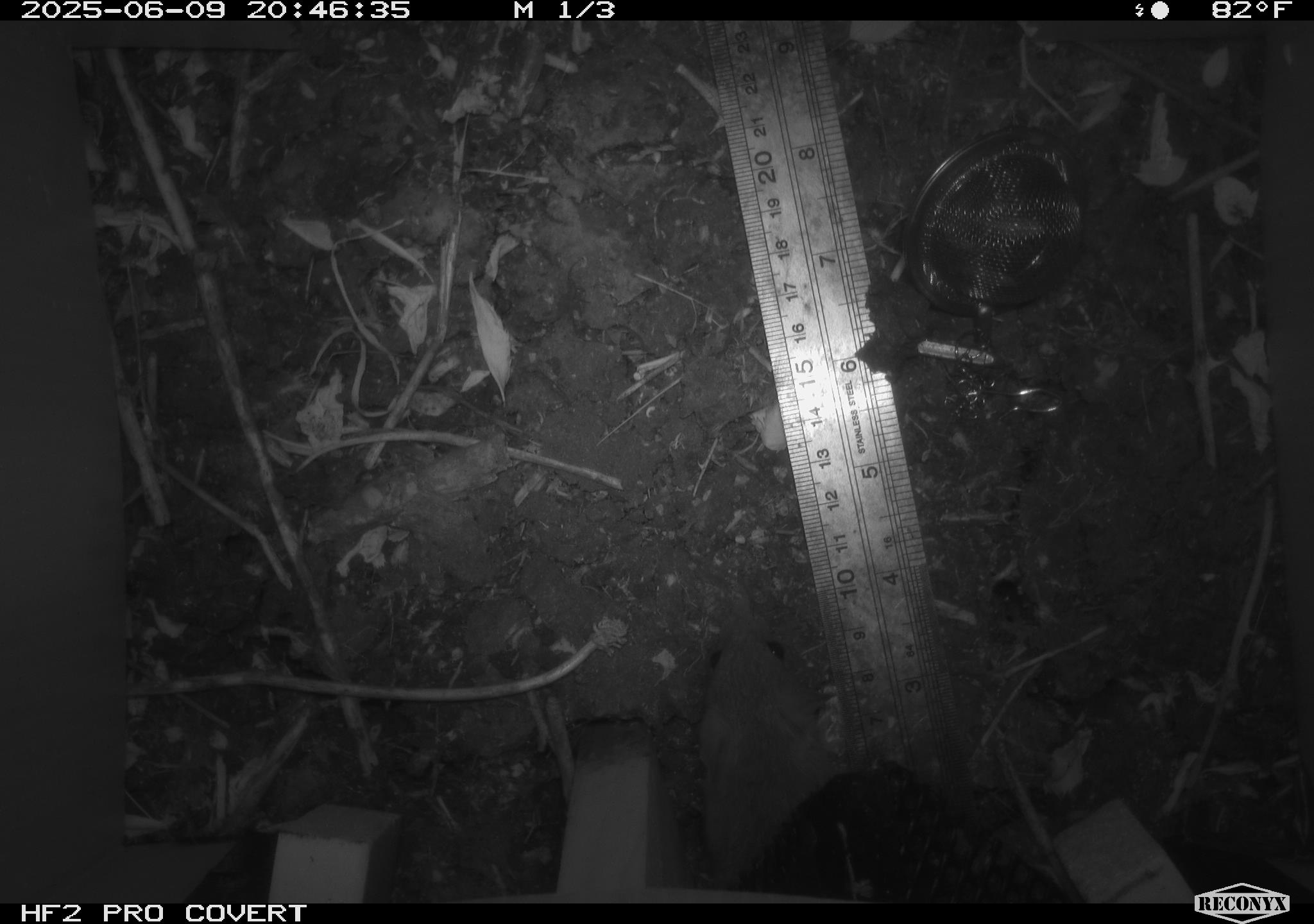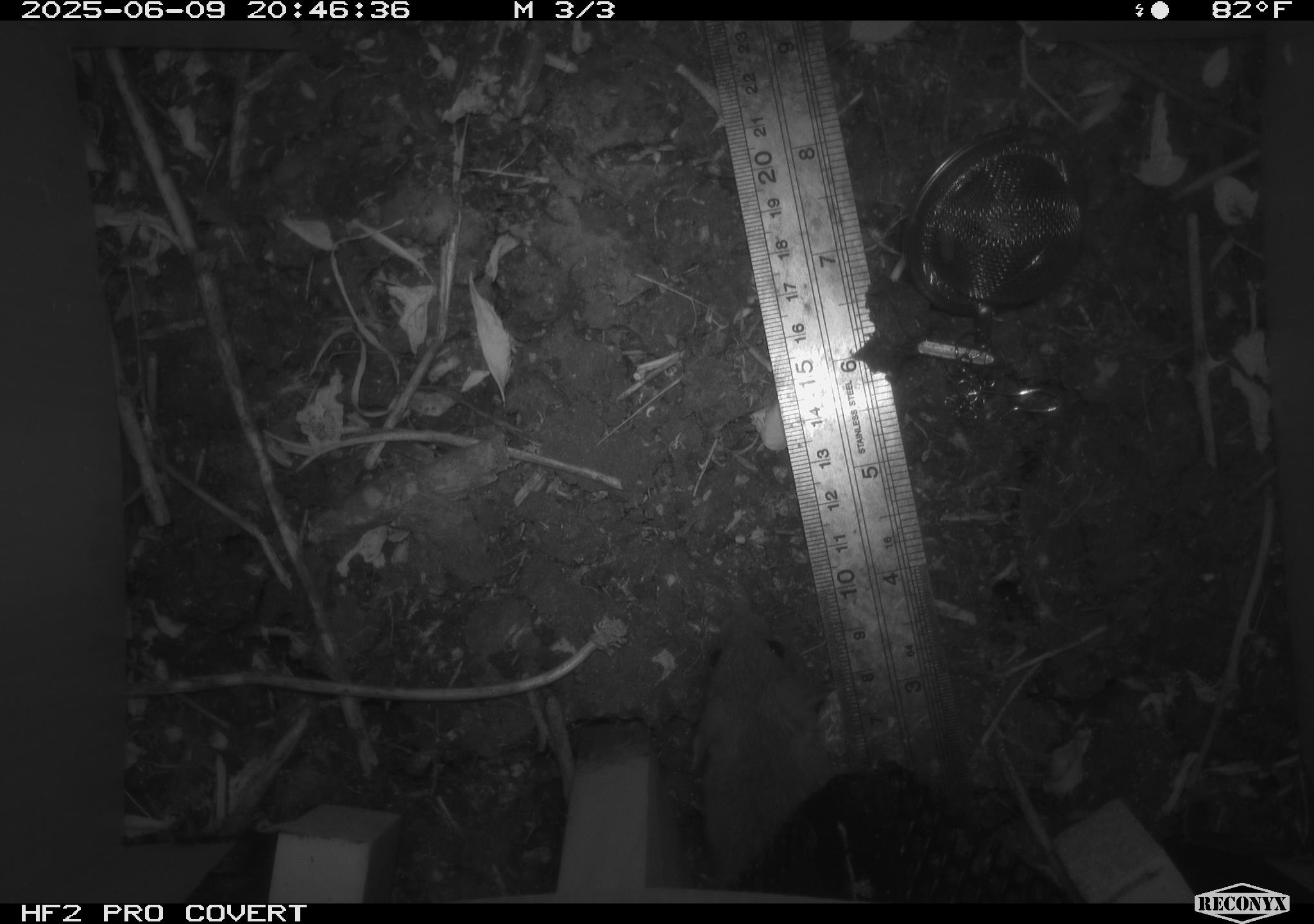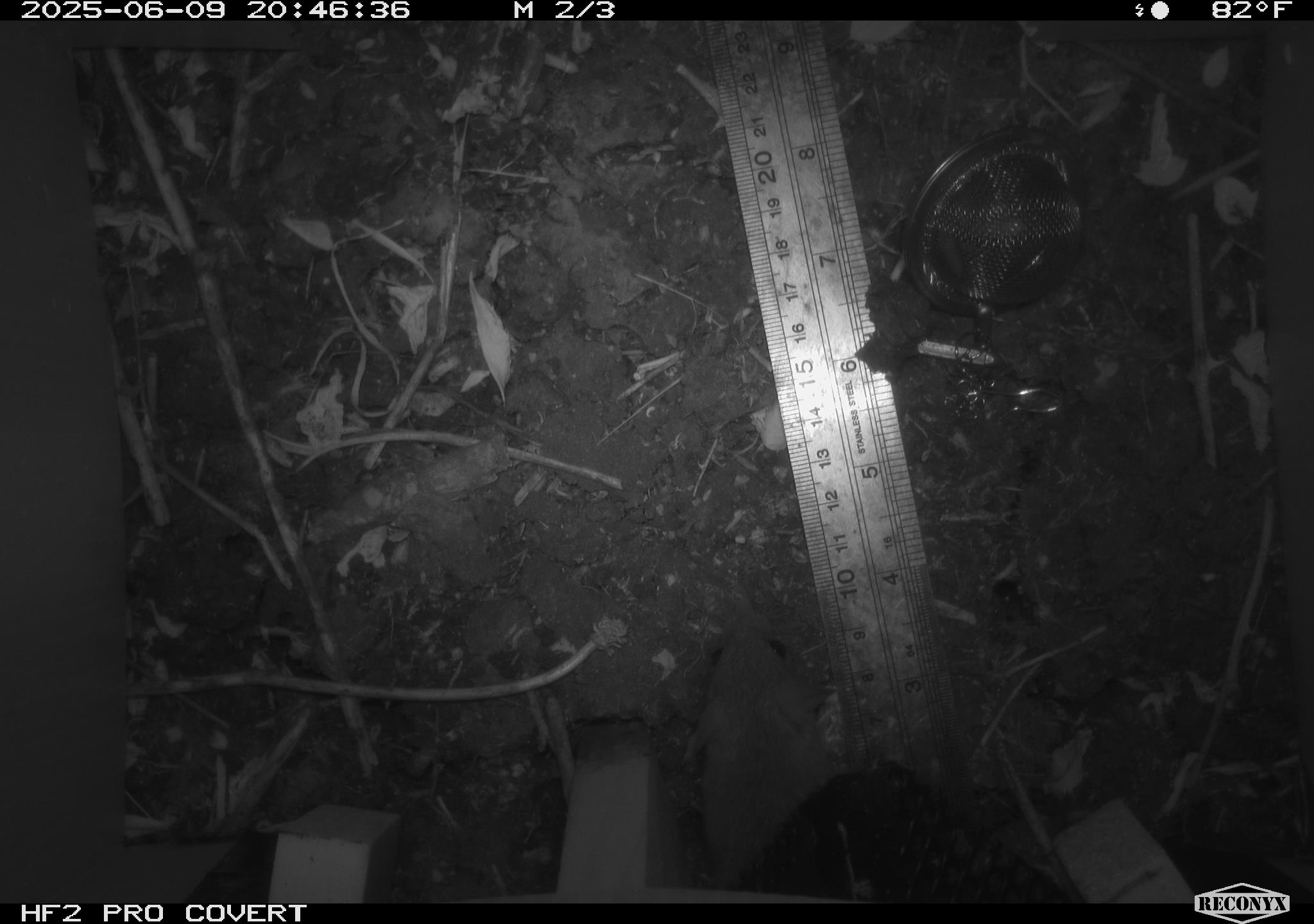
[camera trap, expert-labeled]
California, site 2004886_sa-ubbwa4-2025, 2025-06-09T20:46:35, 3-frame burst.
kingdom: Animalia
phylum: Chordata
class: Mammalia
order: Rodentia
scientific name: Rodentia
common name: rodent